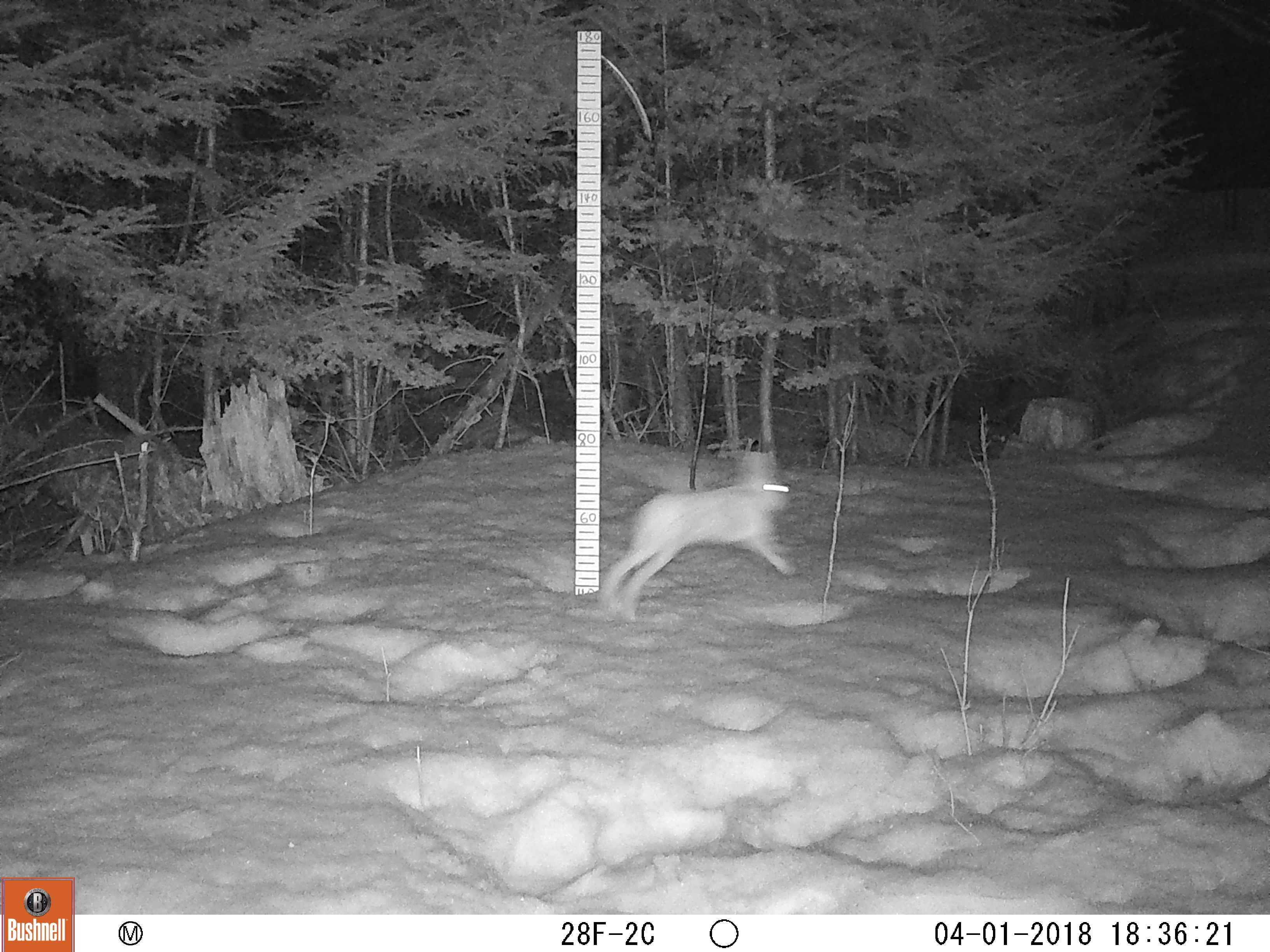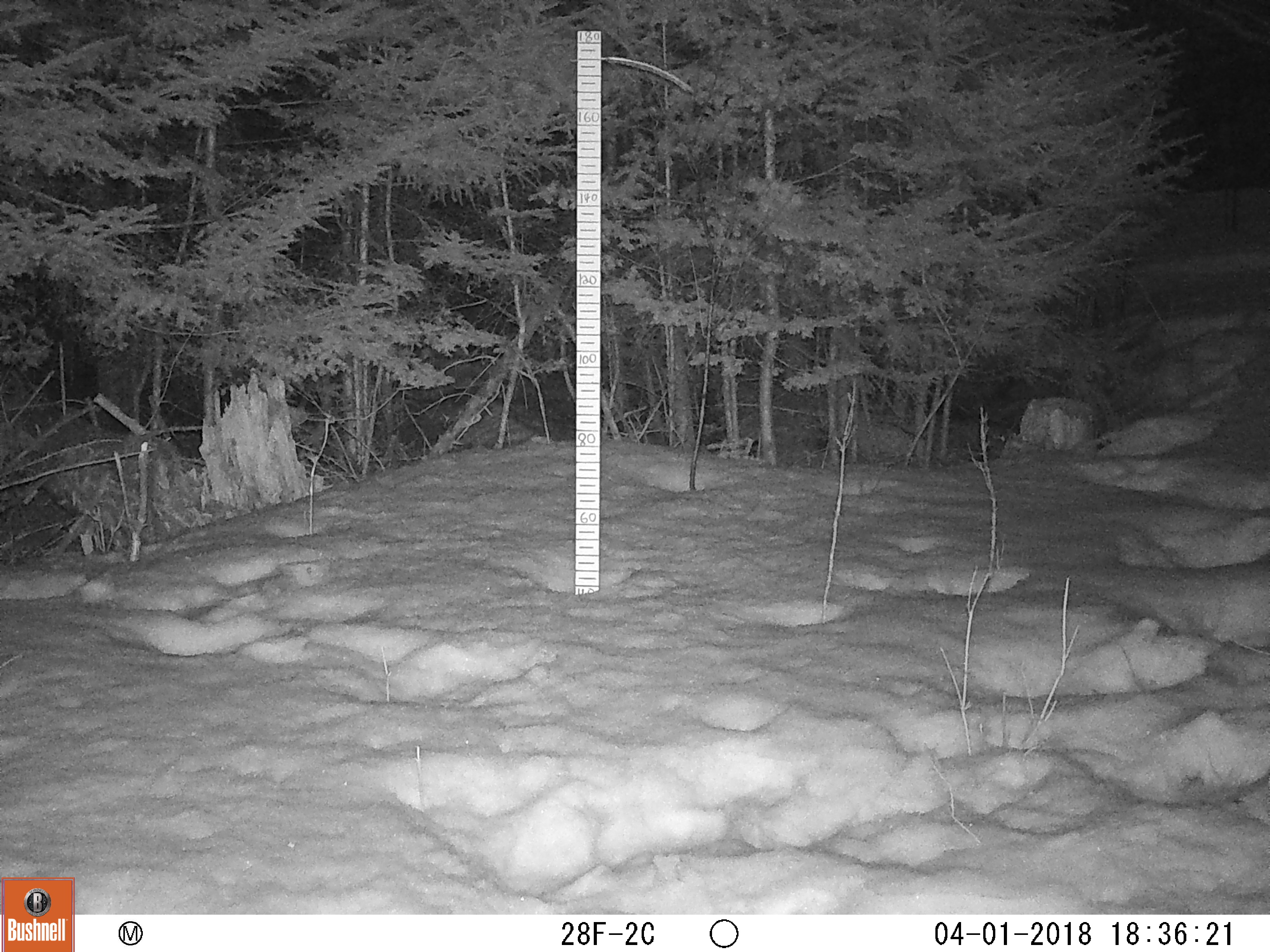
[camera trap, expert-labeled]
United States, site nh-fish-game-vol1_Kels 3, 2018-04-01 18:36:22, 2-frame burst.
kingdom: Animalia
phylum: Chordata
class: Mammalia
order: Lagomorpha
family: Leporidae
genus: Lepus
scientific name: Lepus americanus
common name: snowshoe hare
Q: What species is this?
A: Snowshoe hare (Lepus americanus).